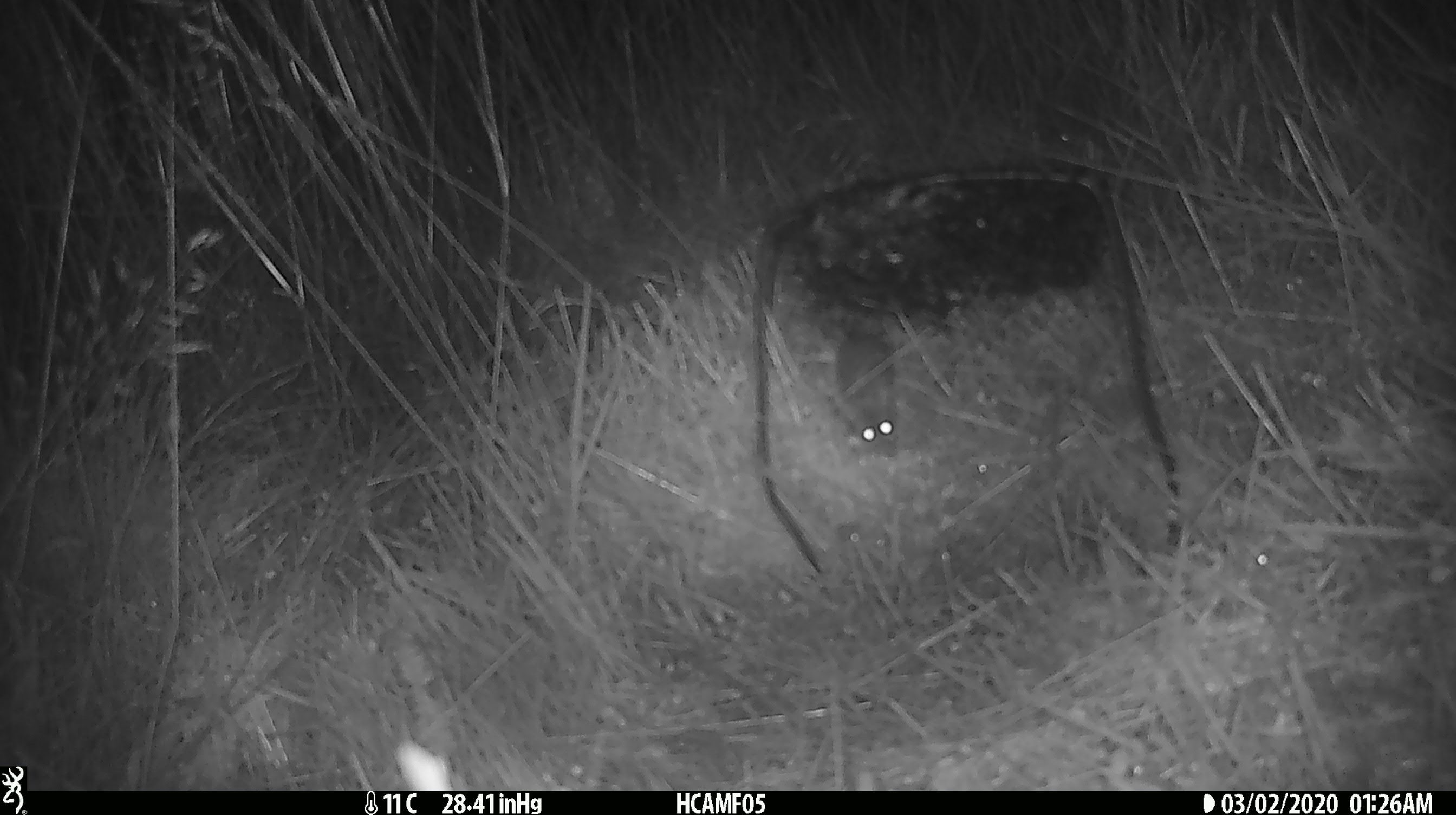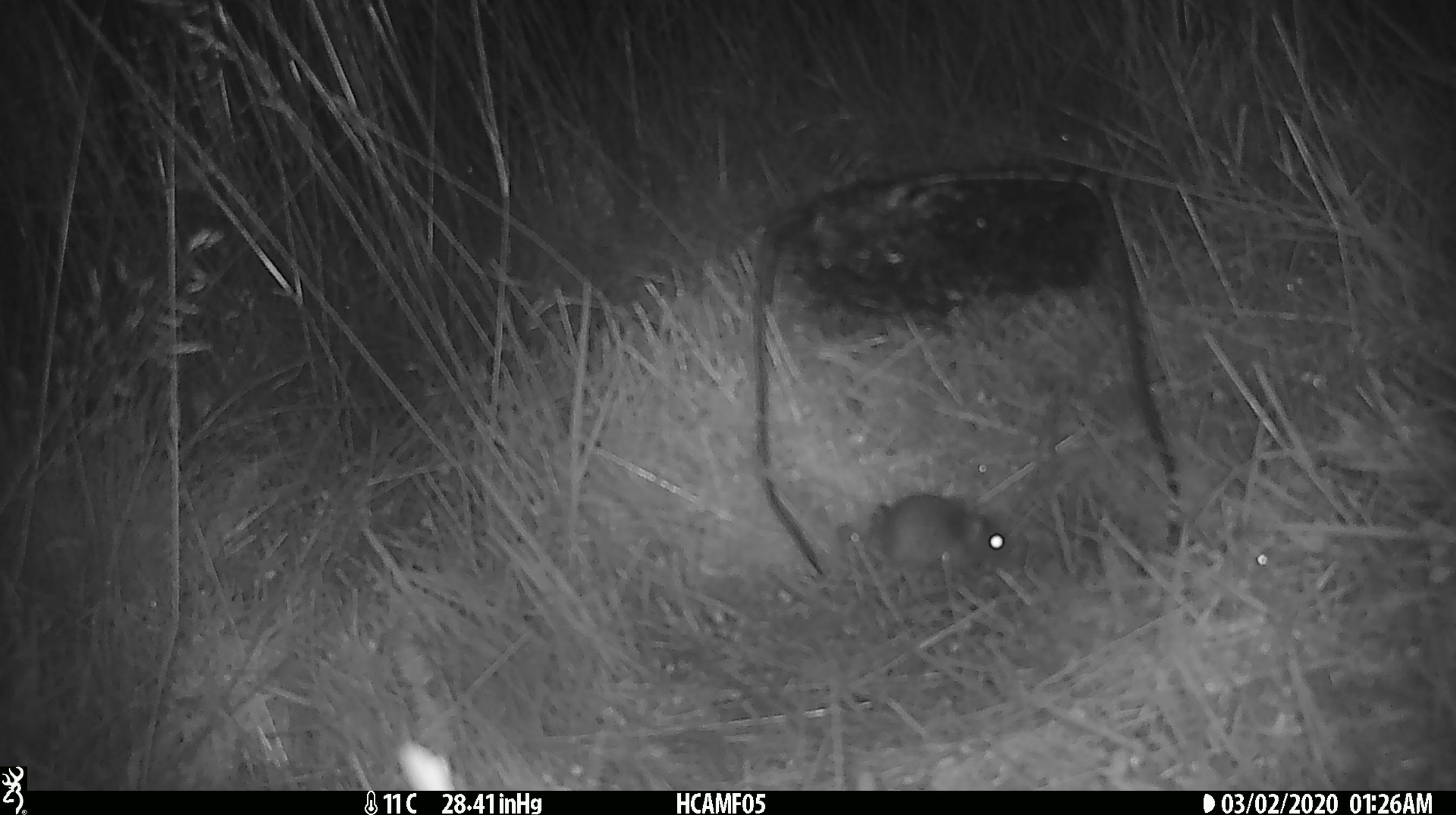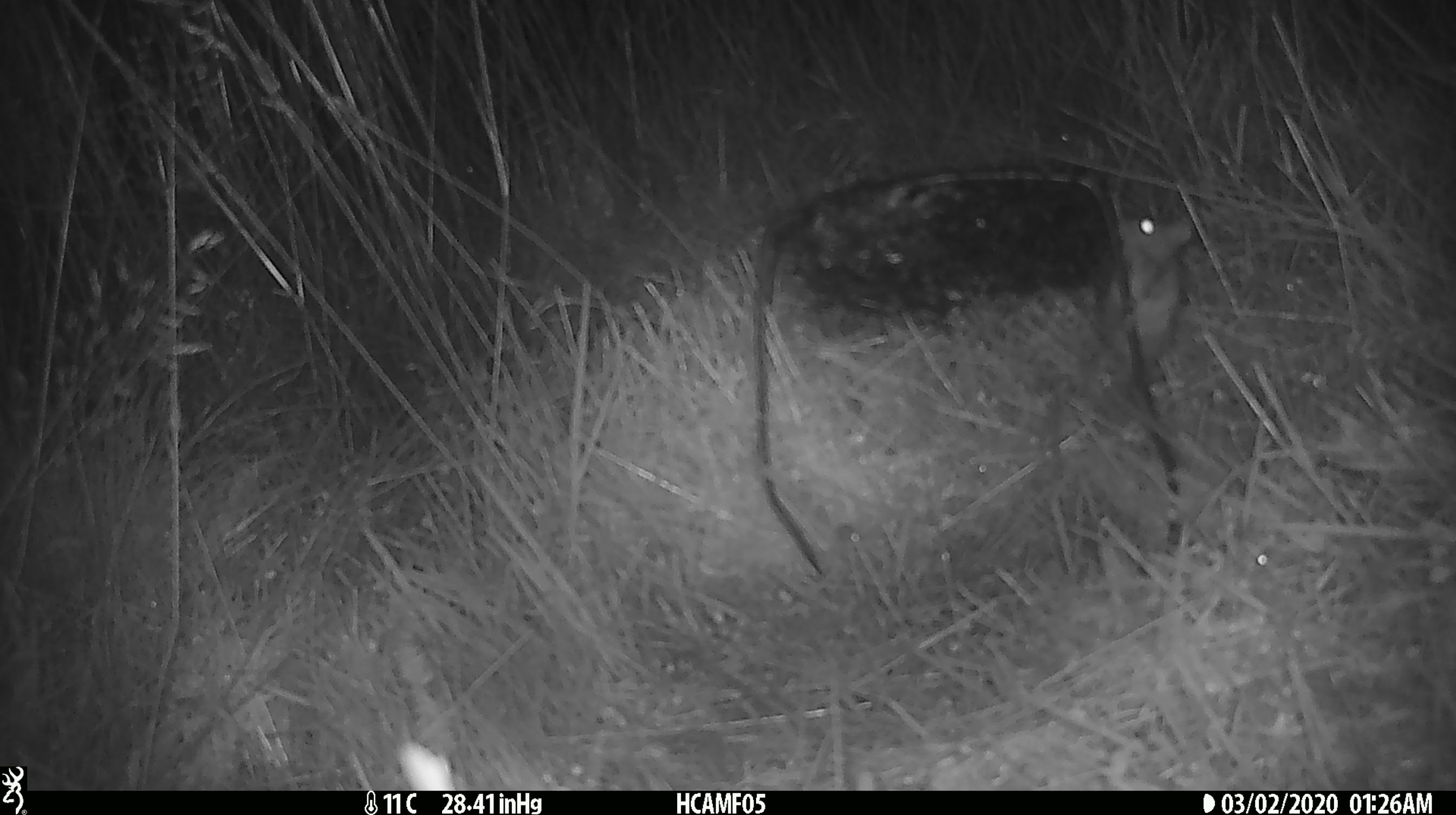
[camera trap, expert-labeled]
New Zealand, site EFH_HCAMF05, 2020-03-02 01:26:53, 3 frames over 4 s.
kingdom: Animalia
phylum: Chordata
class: Mammalia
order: Rodentia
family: Muridae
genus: Mus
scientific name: Mus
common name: mouse